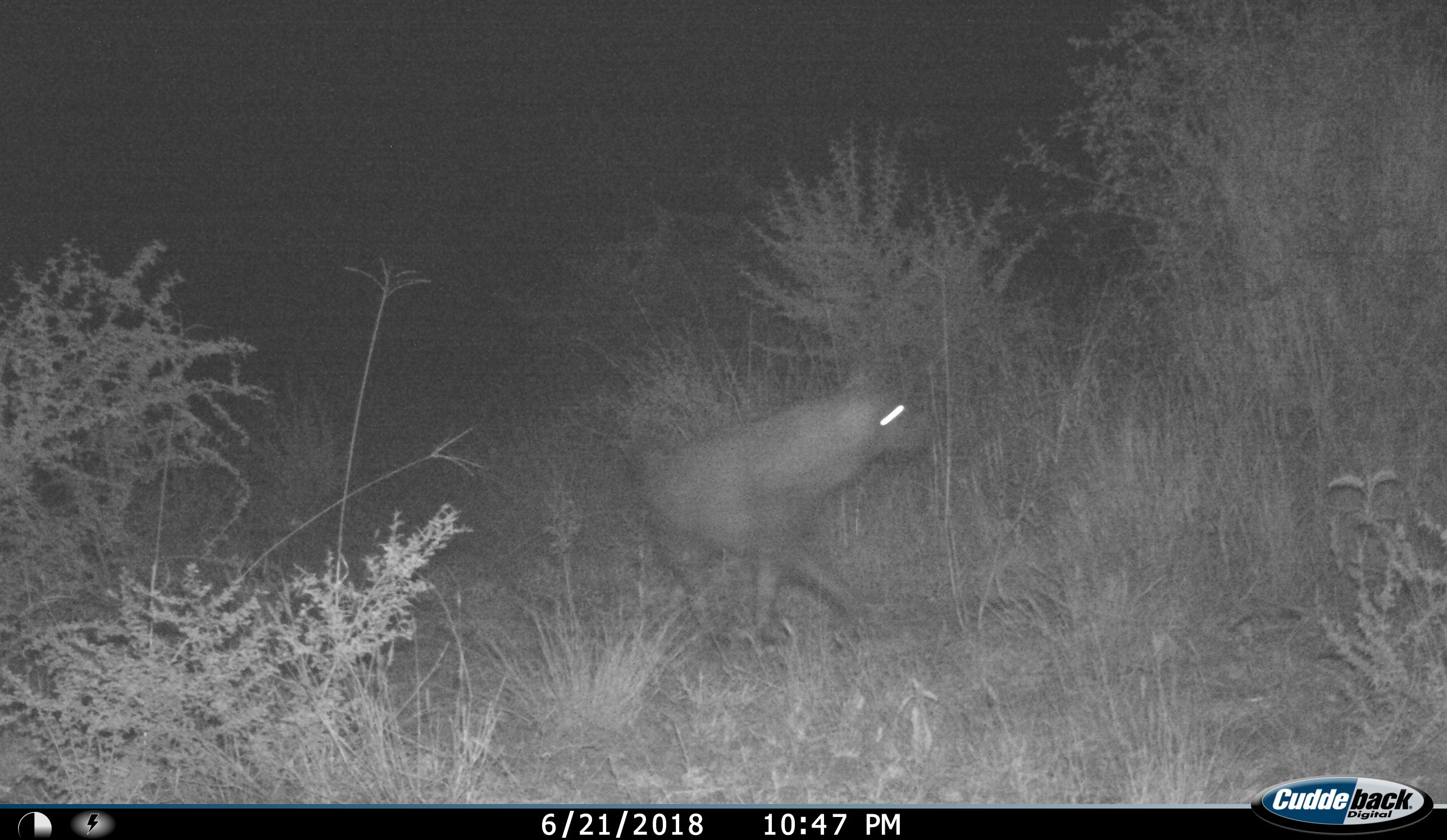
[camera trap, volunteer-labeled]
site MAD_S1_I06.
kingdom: Animalia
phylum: Chordata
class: Mammalia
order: Carnivora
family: Hyaenidae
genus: Parahyaena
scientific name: Parahyaena brunnea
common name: brown hyena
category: hyenabrown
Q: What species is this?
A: Hyenabrown (brown hyena) (Parahyaena brunnea).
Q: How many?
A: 1.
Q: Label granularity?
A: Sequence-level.